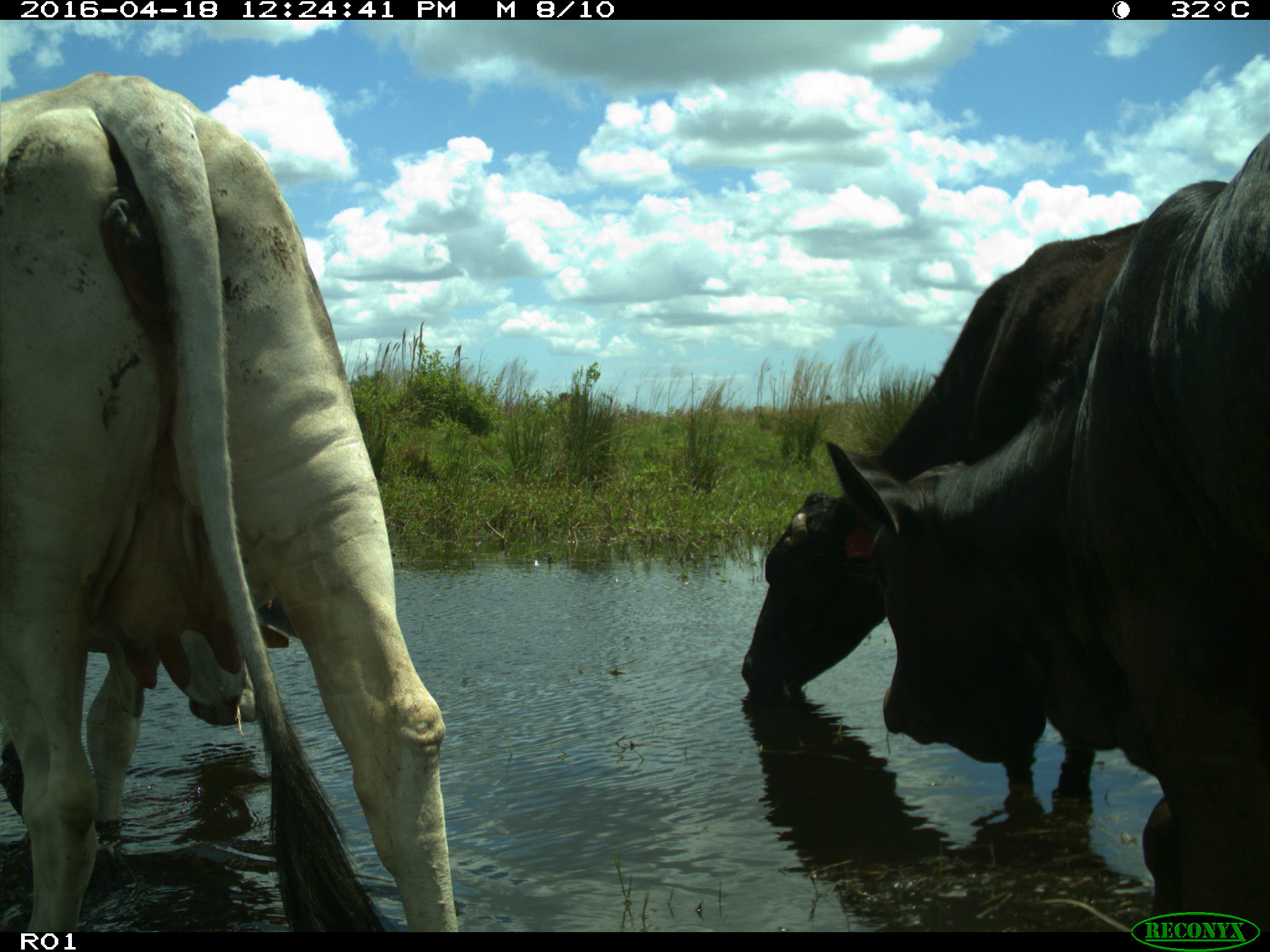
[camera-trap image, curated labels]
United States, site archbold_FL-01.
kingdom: Animalia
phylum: Chordata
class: Mammalia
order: Artiodactyla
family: Bovidae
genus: Bos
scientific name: Bos taurus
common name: domestic cow